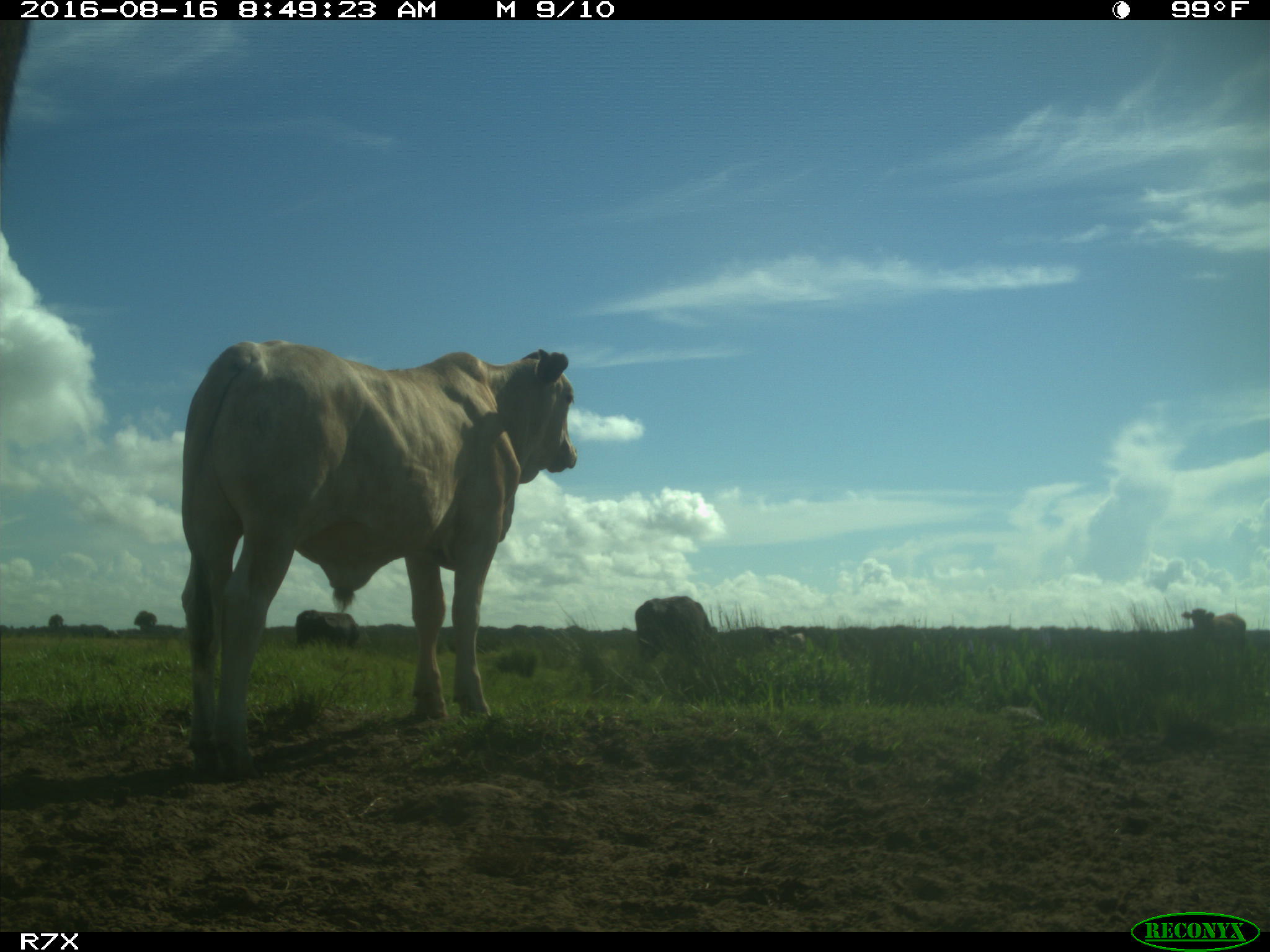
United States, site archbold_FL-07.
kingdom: Animalia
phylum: Chordata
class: Mammalia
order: Artiodactyla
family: Bovidae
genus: Bos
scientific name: Bos taurus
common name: domestic cow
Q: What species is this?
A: Bos taurus (domestic cow).